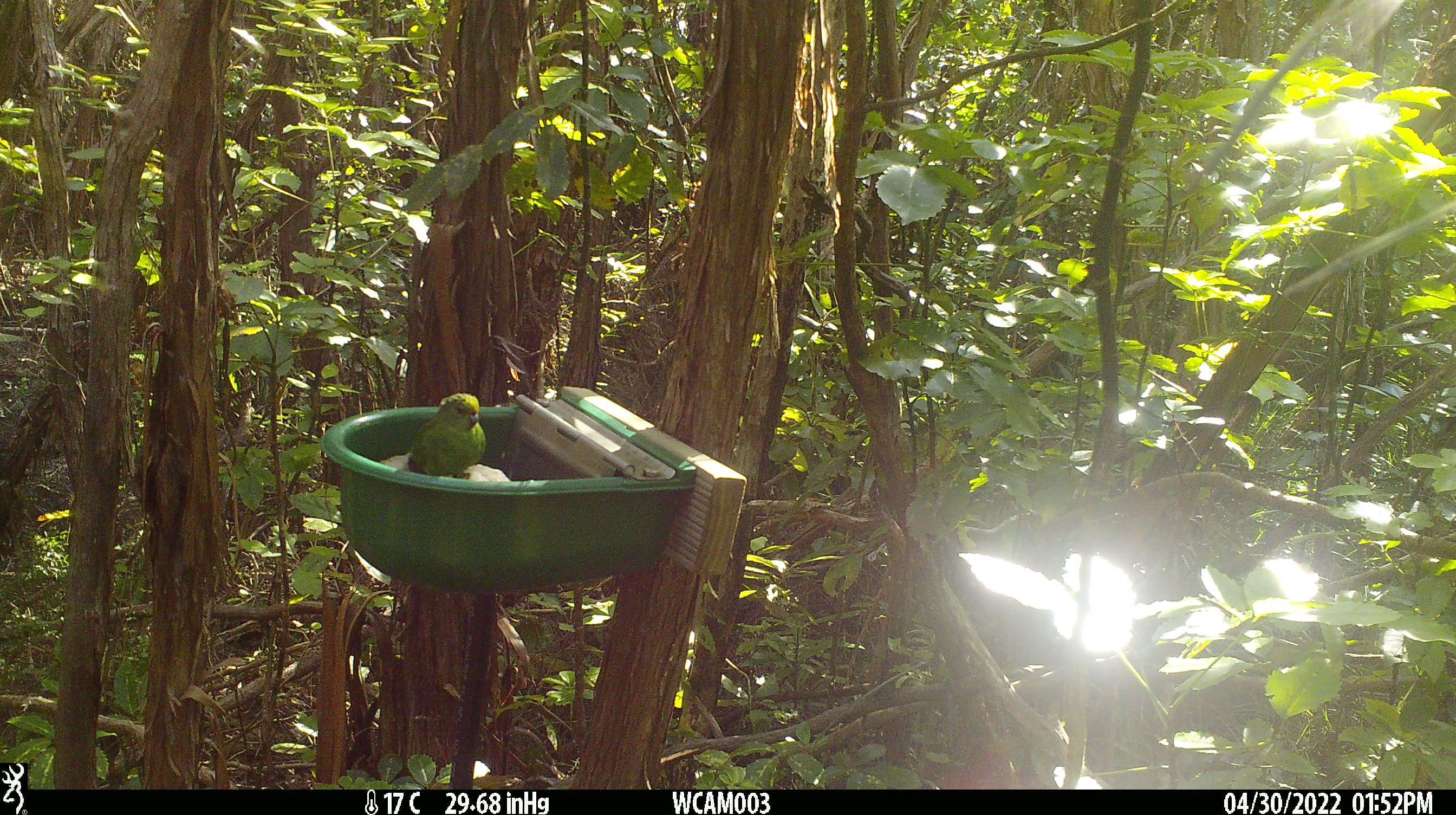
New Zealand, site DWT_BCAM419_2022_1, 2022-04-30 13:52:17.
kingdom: Animalia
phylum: Chordata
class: Aves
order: Psittaciformes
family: Psittaculidae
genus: Cyanoramphus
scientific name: Cyanoramphus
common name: parakeet